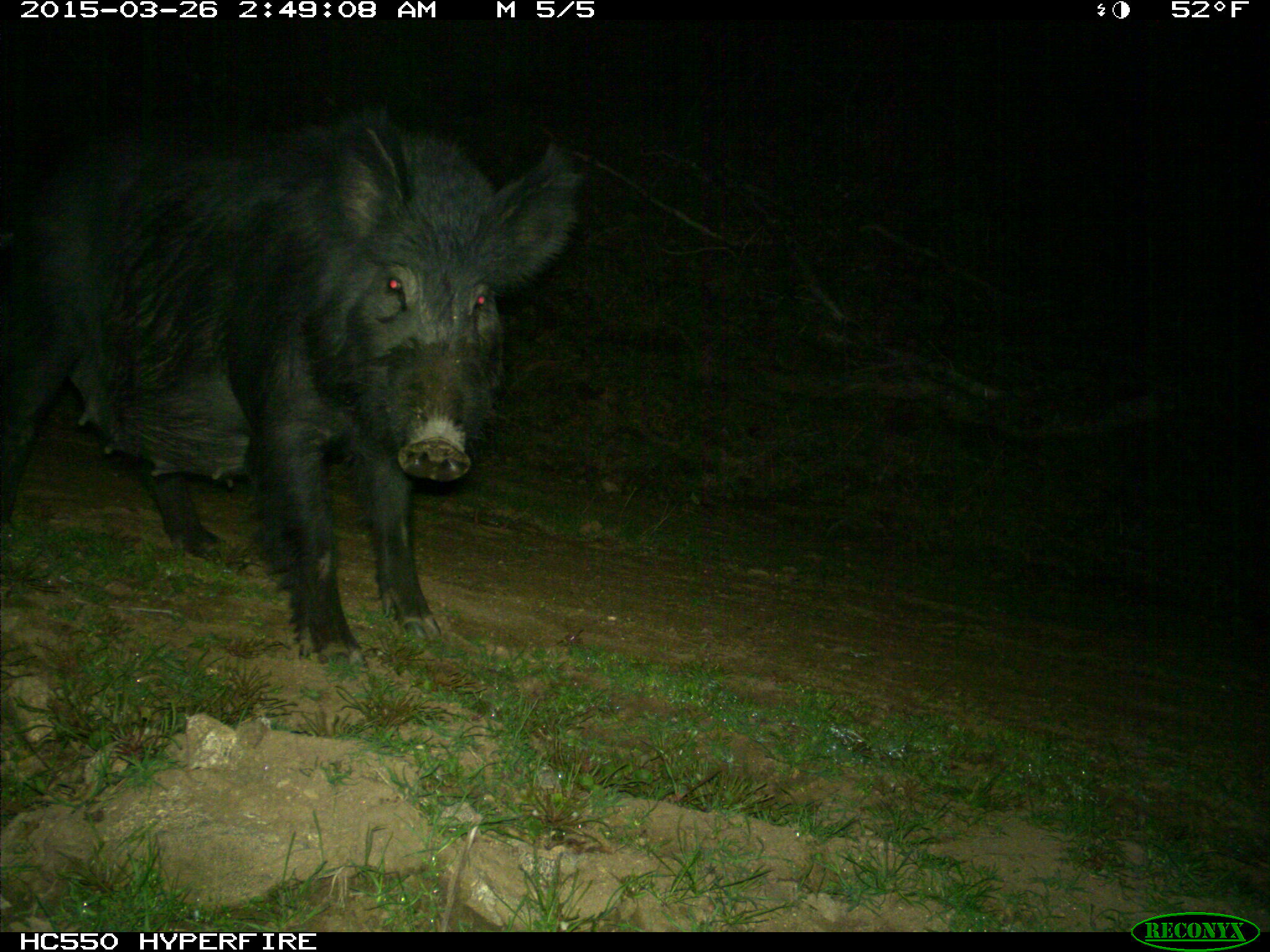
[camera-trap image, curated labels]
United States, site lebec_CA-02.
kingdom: Animalia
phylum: Chordata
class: Mammalia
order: Artiodactyla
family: Suidae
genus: Sus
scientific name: Sus scrofa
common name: wild boar